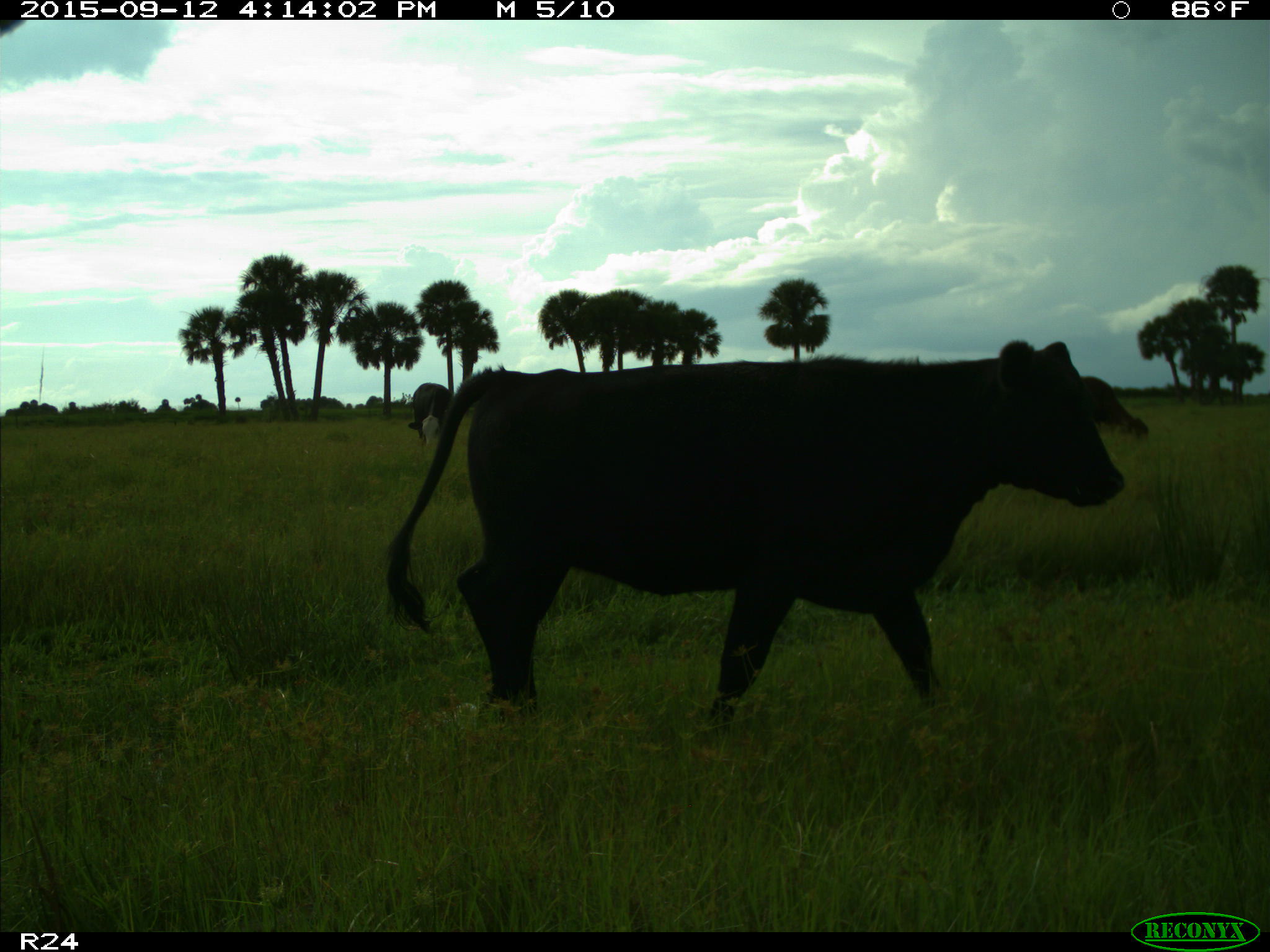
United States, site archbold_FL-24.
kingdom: Animalia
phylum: Chordata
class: Mammalia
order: Artiodactyla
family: Bovidae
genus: Bos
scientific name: Bos taurus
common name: domestic cow